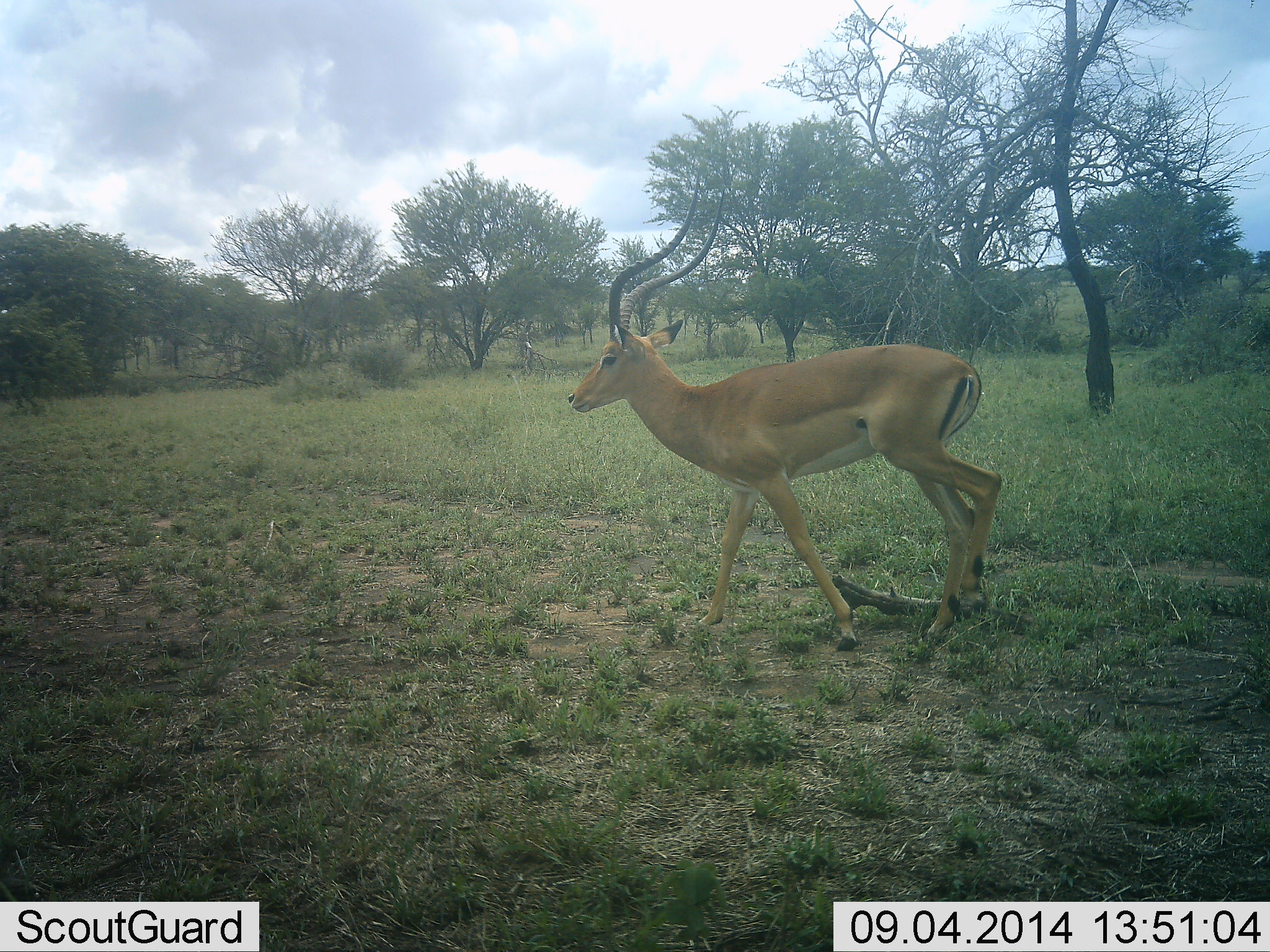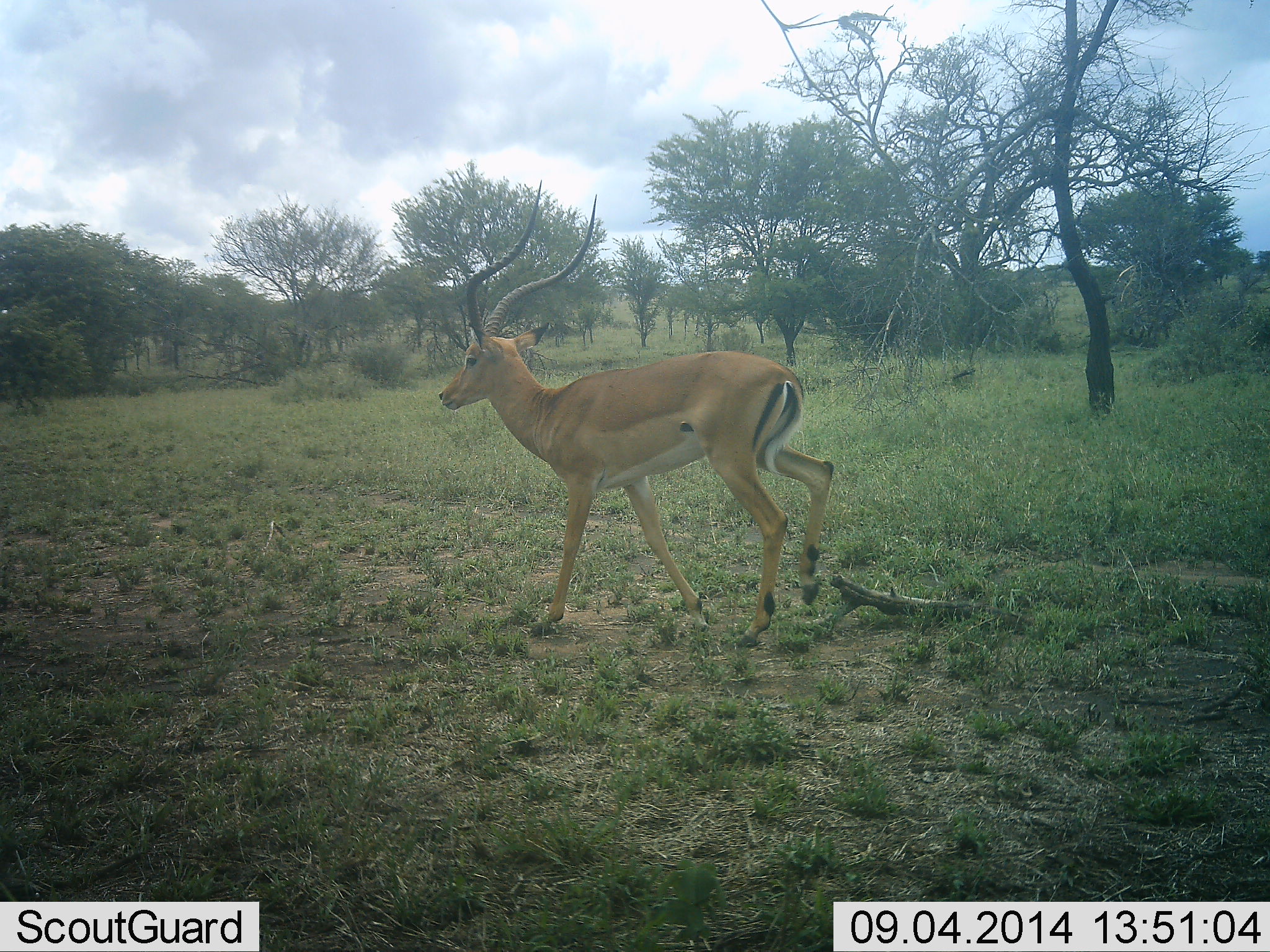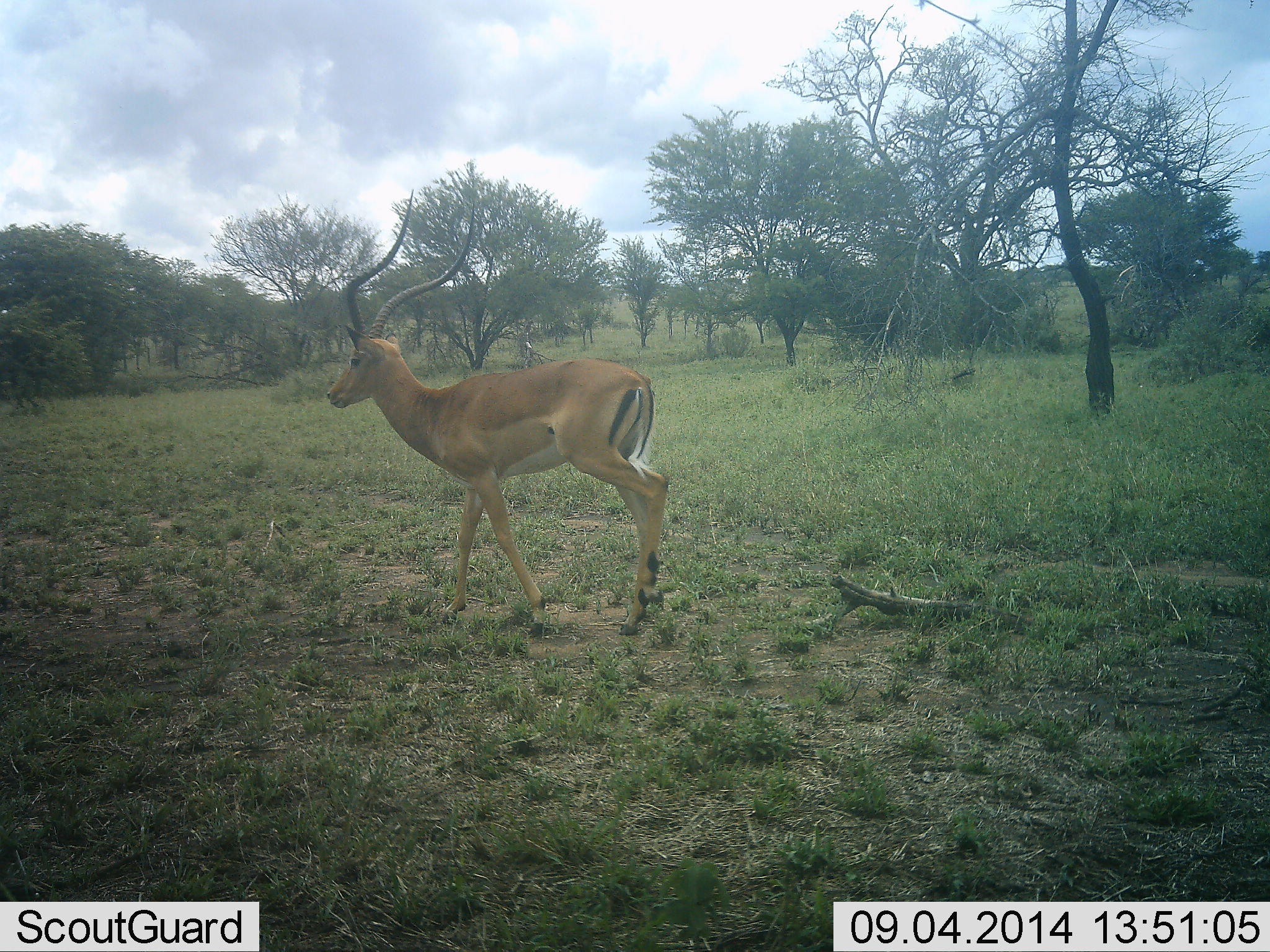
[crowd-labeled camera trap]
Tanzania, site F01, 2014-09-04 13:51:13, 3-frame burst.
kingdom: Animalia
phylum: Chordata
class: Mammalia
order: Artiodactyla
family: Bovidae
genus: Aepyceros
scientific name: Aepyceros melampus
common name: impala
Impala (Aepyceros melampus), count 1. Behavior (volunteer vote fractions): standing 0%, resting 0%, moving 100%, interacting 0%. Young present (vote fraction): 0%. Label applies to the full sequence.